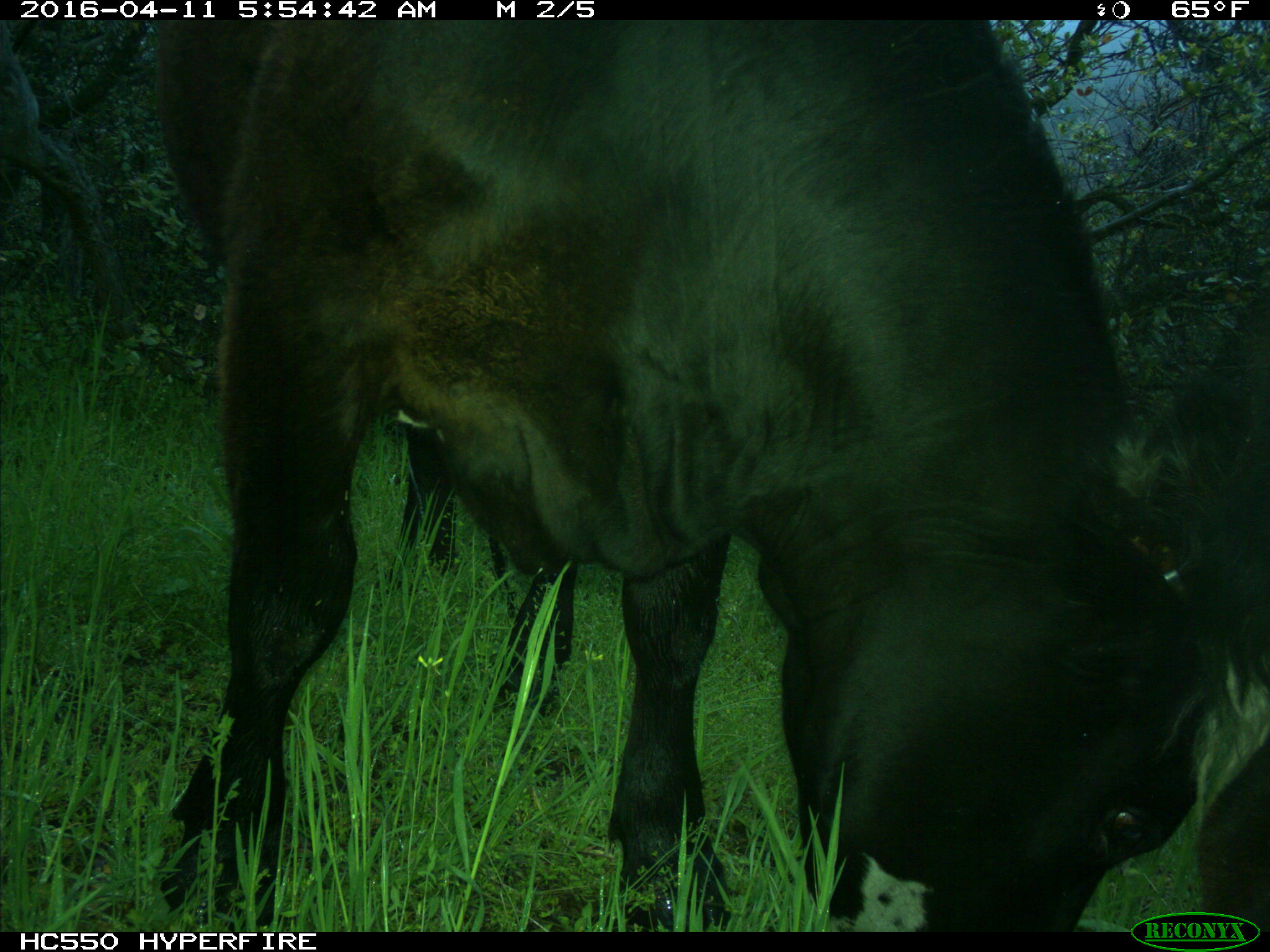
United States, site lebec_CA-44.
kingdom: Animalia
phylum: Chordata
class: Mammalia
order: Artiodactyla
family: Bovidae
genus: Bos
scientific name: Bos taurus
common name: domestic cow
Bos taurus (domestic cow).